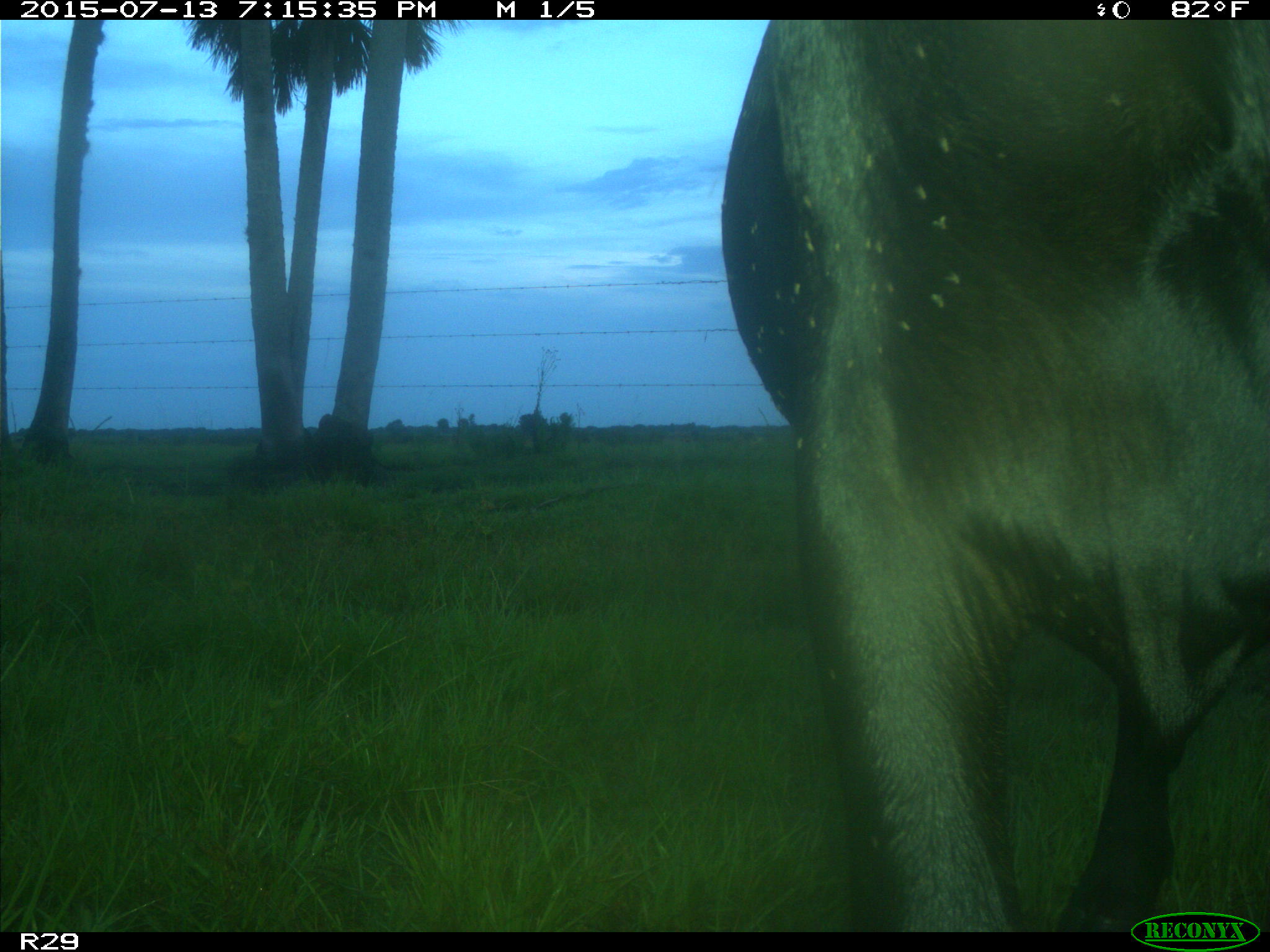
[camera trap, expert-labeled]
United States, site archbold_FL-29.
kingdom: Animalia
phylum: Chordata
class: Mammalia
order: Artiodactyla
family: Bovidae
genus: Bos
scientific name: Bos taurus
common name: domestic cow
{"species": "Bos taurus (domestic cow)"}